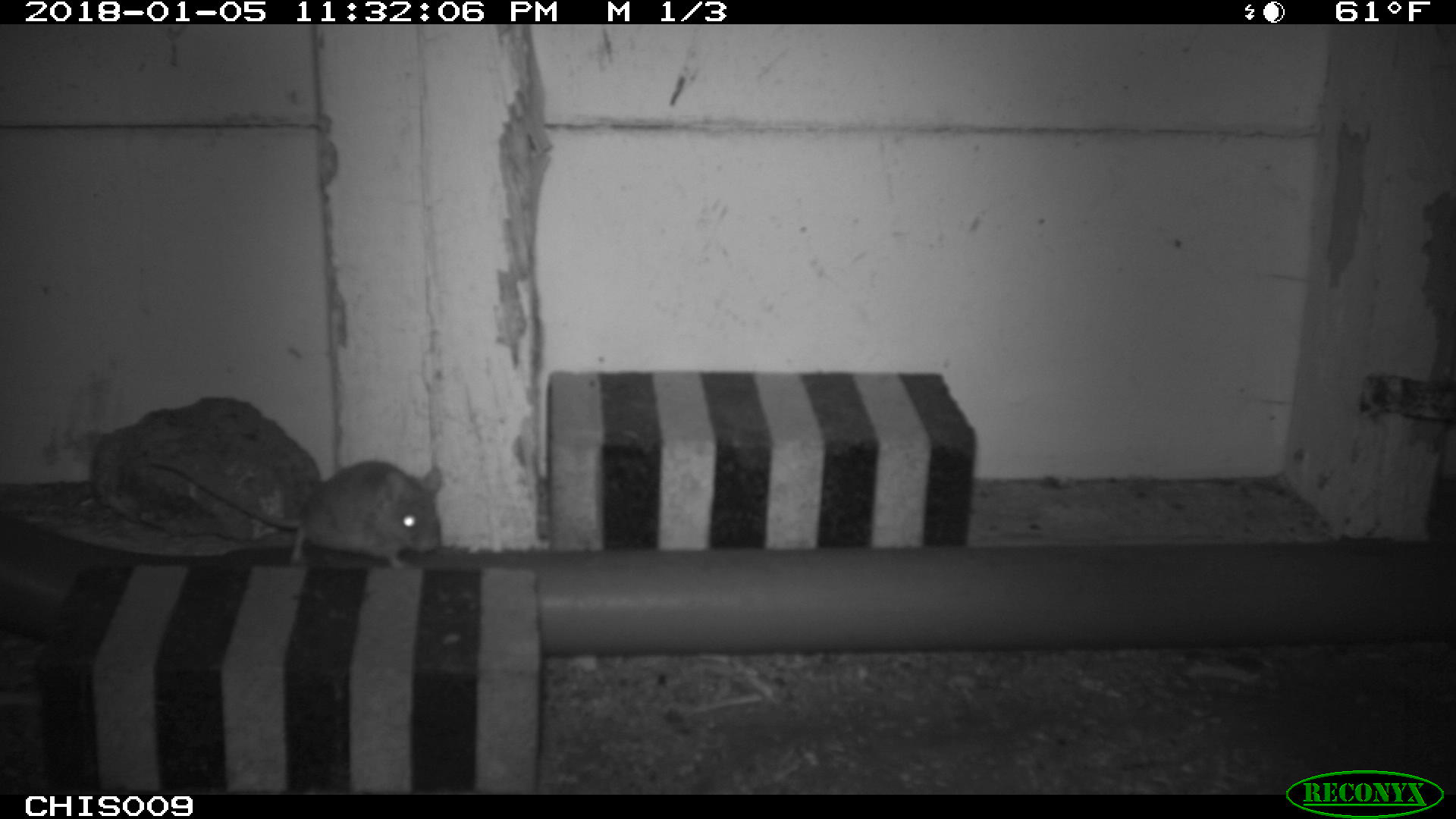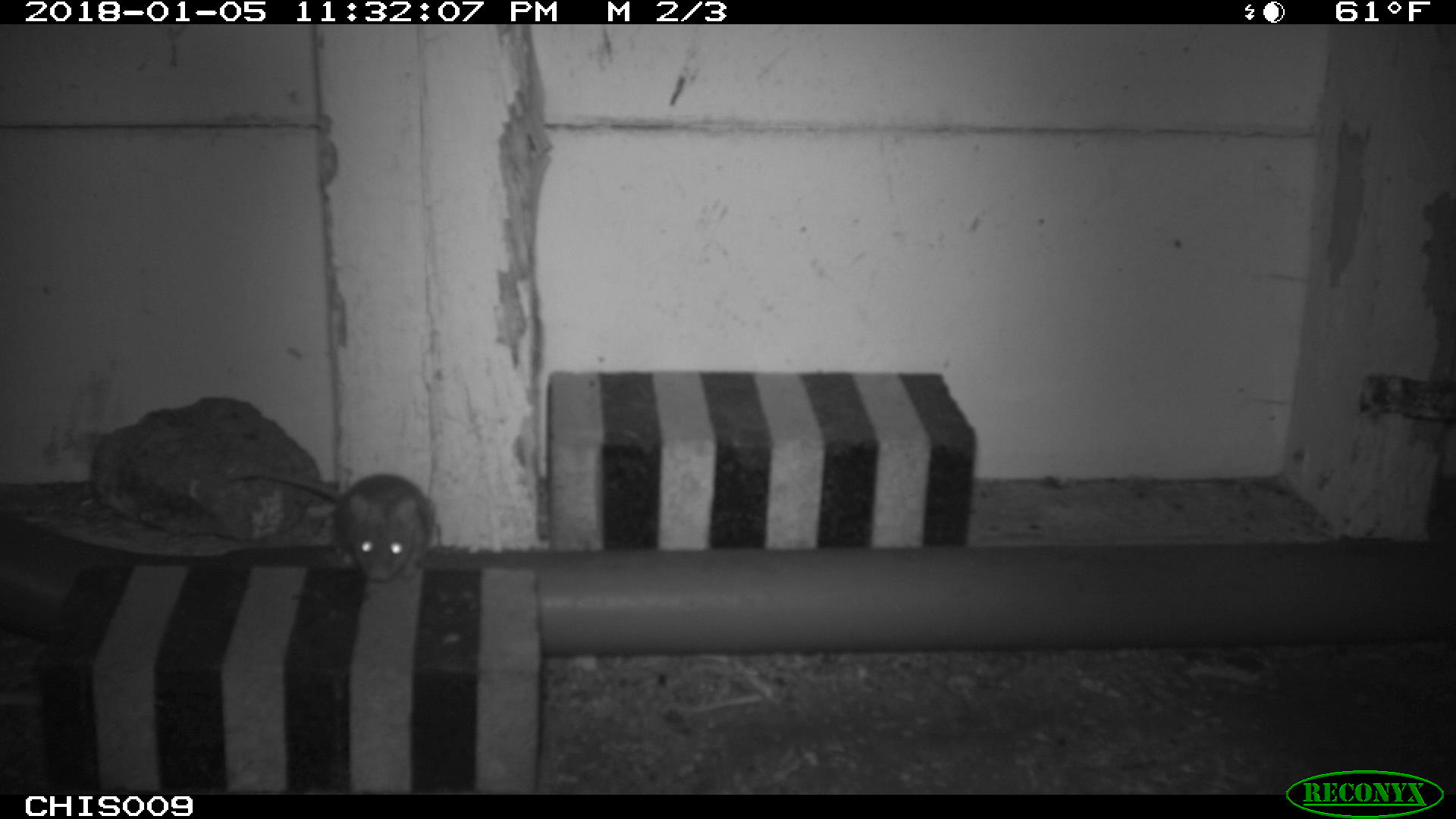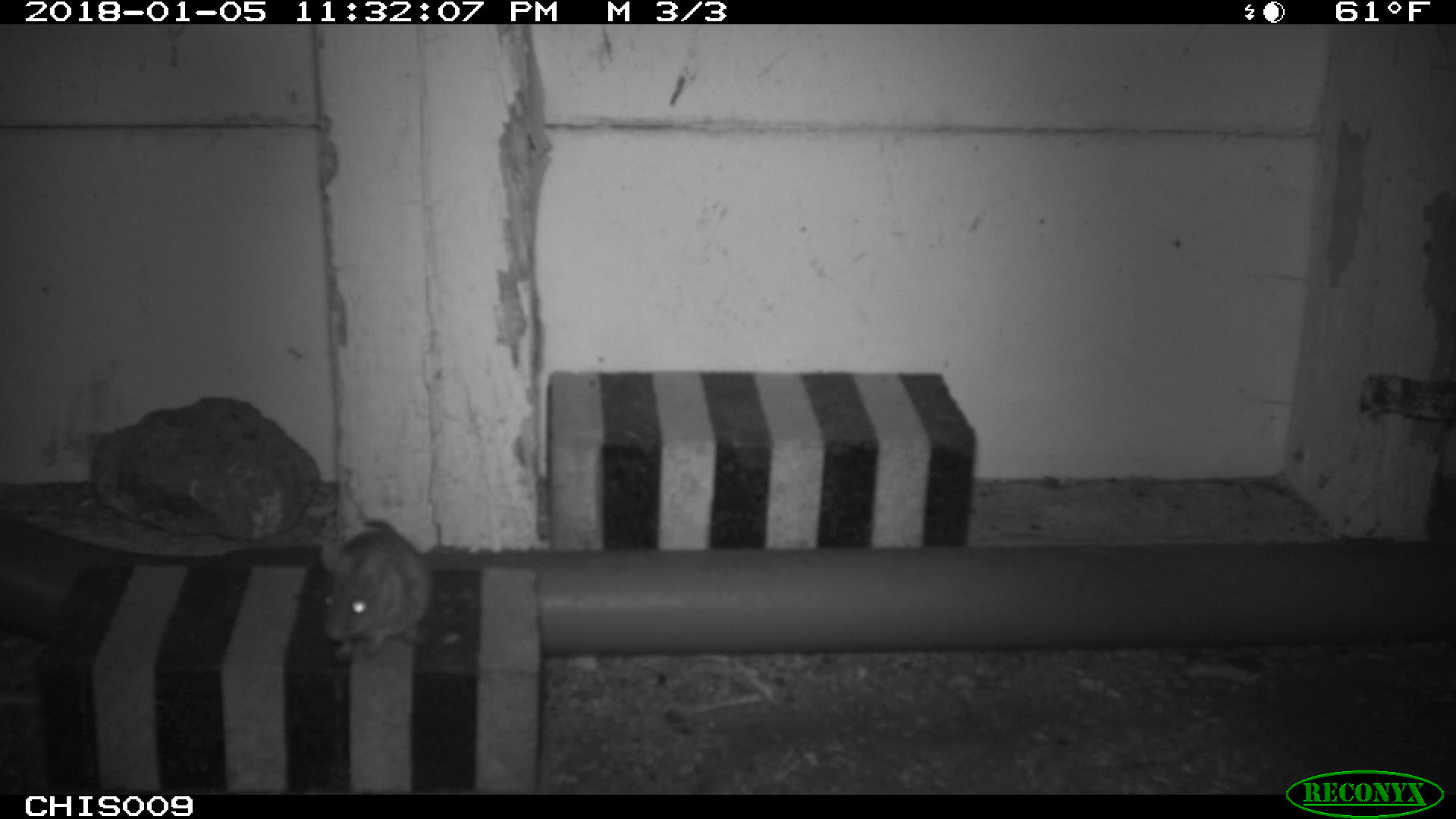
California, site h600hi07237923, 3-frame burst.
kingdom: Animalia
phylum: Chordata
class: Mammalia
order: Rodentia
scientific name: Rodentia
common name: rodent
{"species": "rodent (Rodentia)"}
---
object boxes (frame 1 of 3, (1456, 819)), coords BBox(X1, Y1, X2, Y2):
rodent: BBox(146, 457, 442, 570)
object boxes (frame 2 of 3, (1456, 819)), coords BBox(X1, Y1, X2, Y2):
rodent: BBox(229, 469, 433, 583)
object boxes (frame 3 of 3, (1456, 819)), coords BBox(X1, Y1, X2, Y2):
rodent: BBox(319, 518, 434, 661)